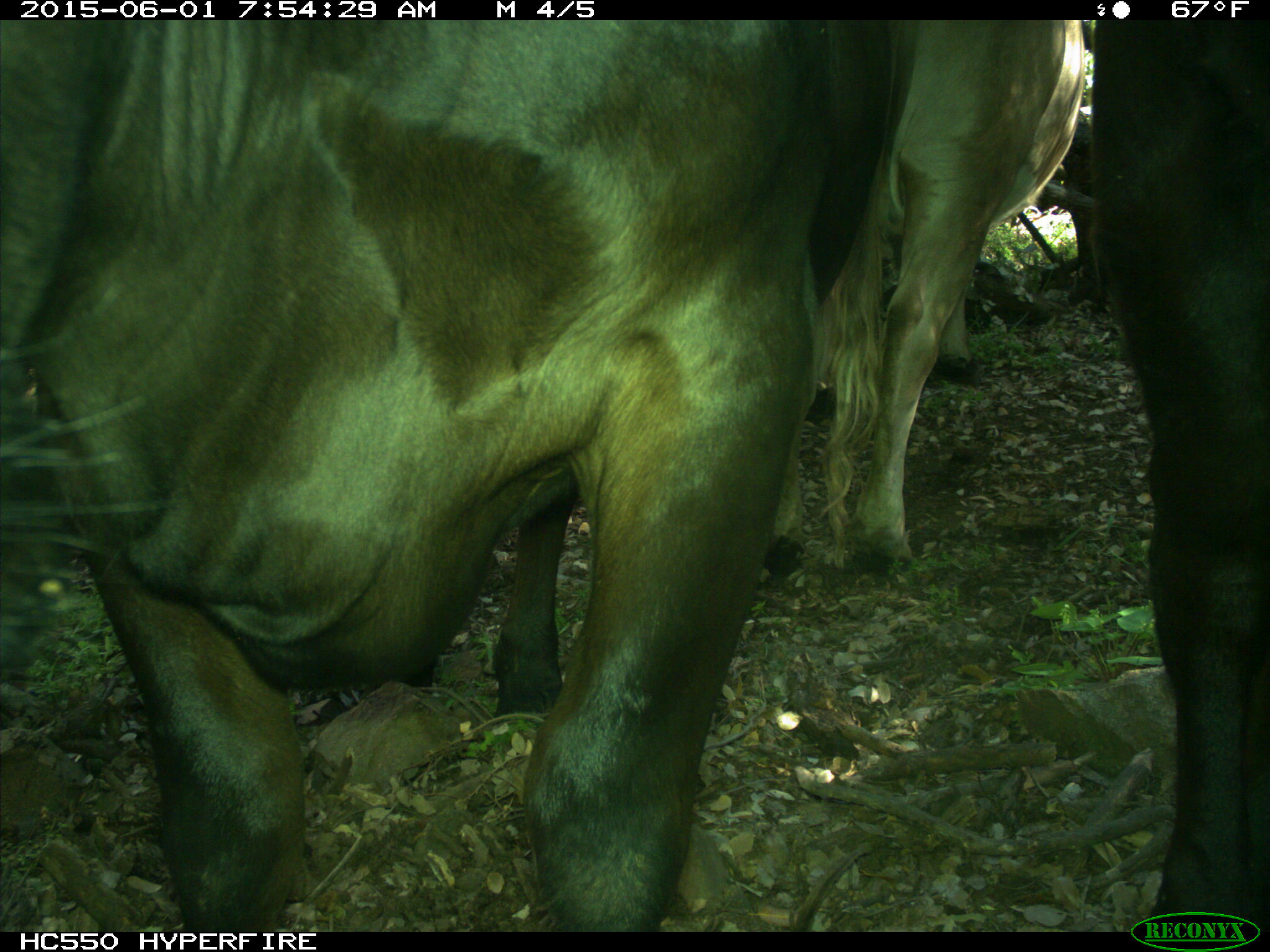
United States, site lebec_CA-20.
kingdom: Animalia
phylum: Chordata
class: Mammalia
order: Artiodactyla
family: Bovidae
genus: Bos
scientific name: Bos taurus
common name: domestic cow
Bos taurus (domestic cow).